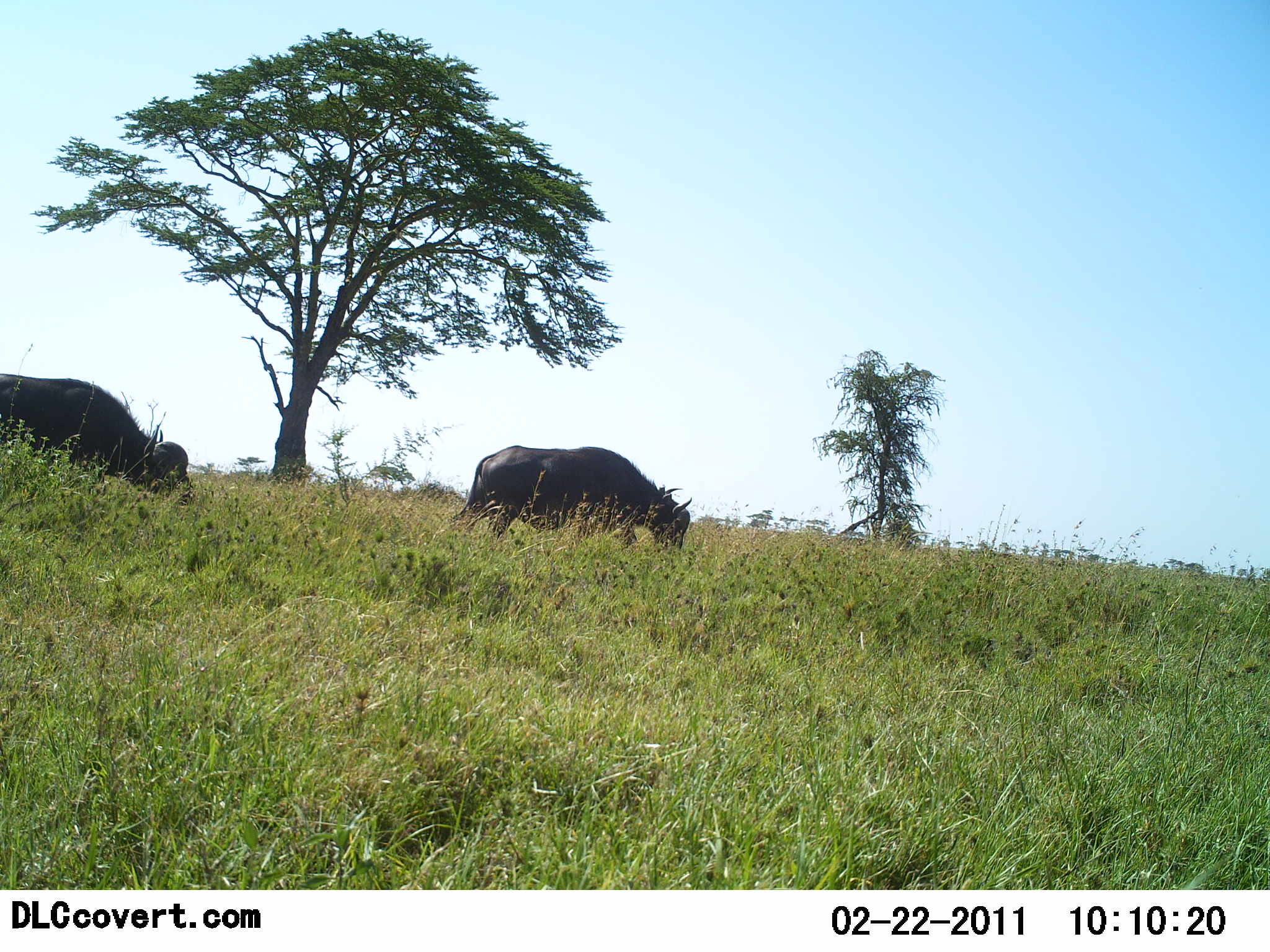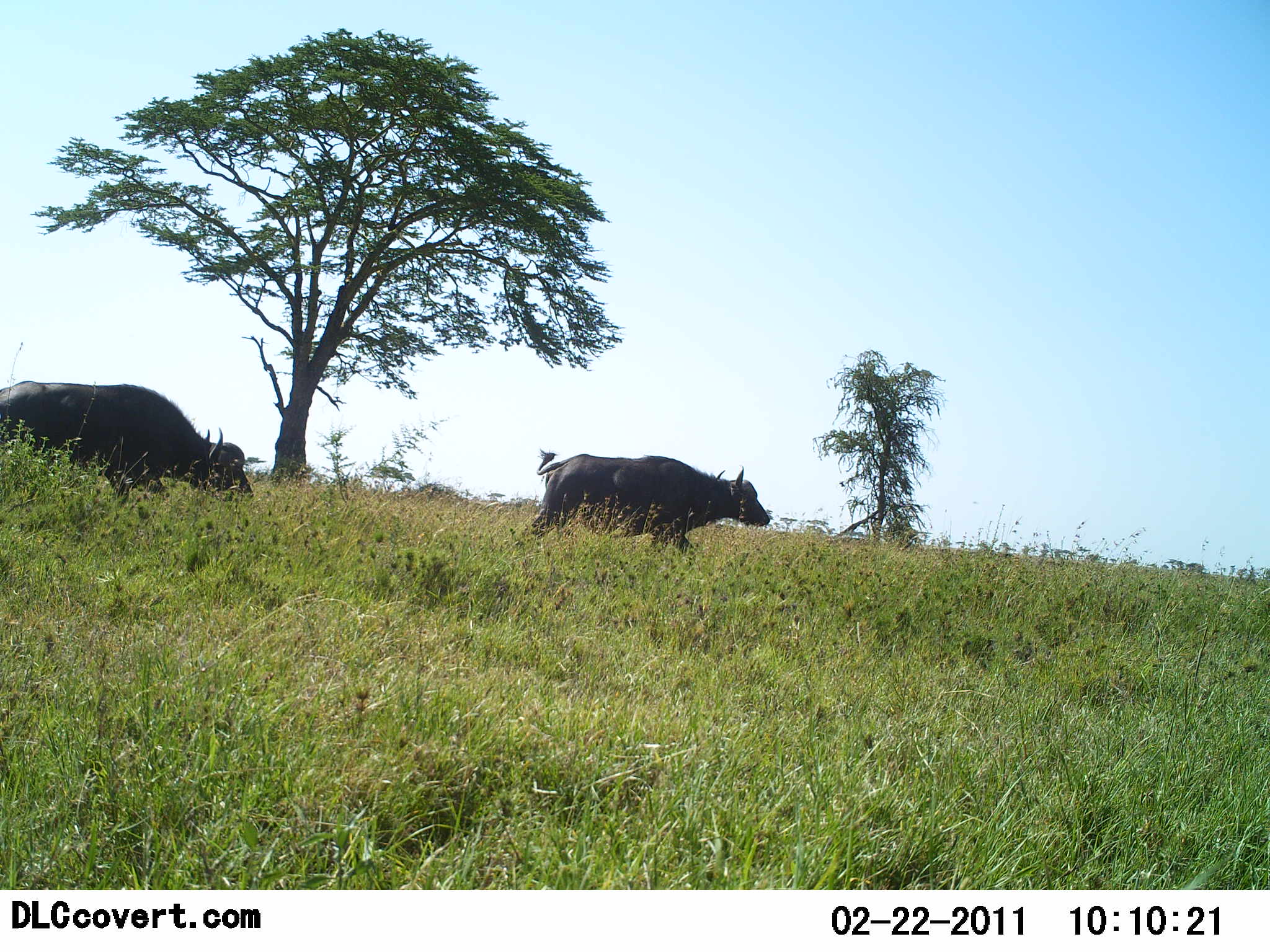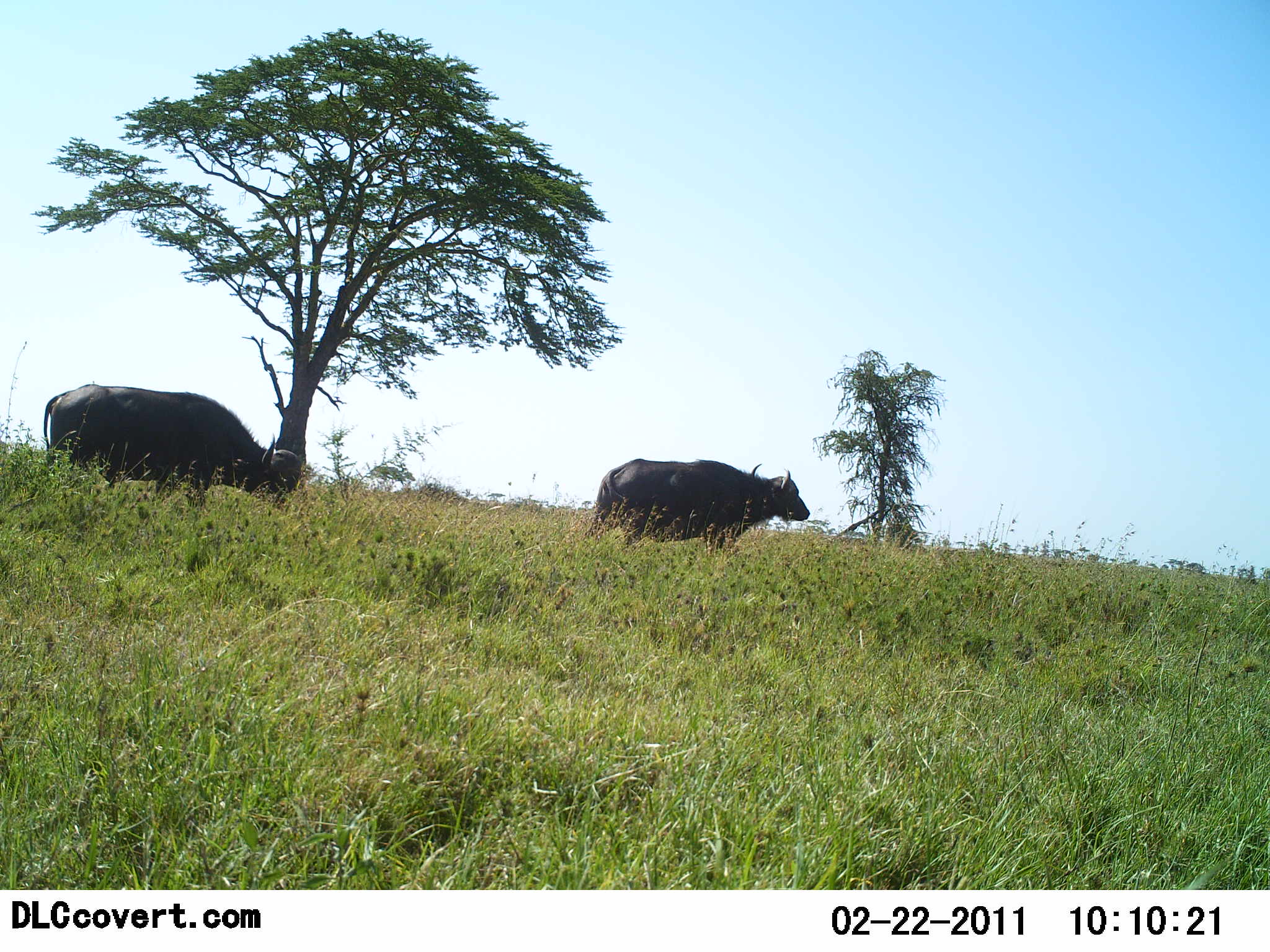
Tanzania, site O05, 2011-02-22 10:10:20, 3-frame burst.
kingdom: Animalia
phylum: Chordata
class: Mammalia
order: Artiodactyla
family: Bovidae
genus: Syncerus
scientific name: Syncerus caffer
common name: cape buffalo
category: buffalo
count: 2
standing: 0%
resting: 0%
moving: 92%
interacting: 0%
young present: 0%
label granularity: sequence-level